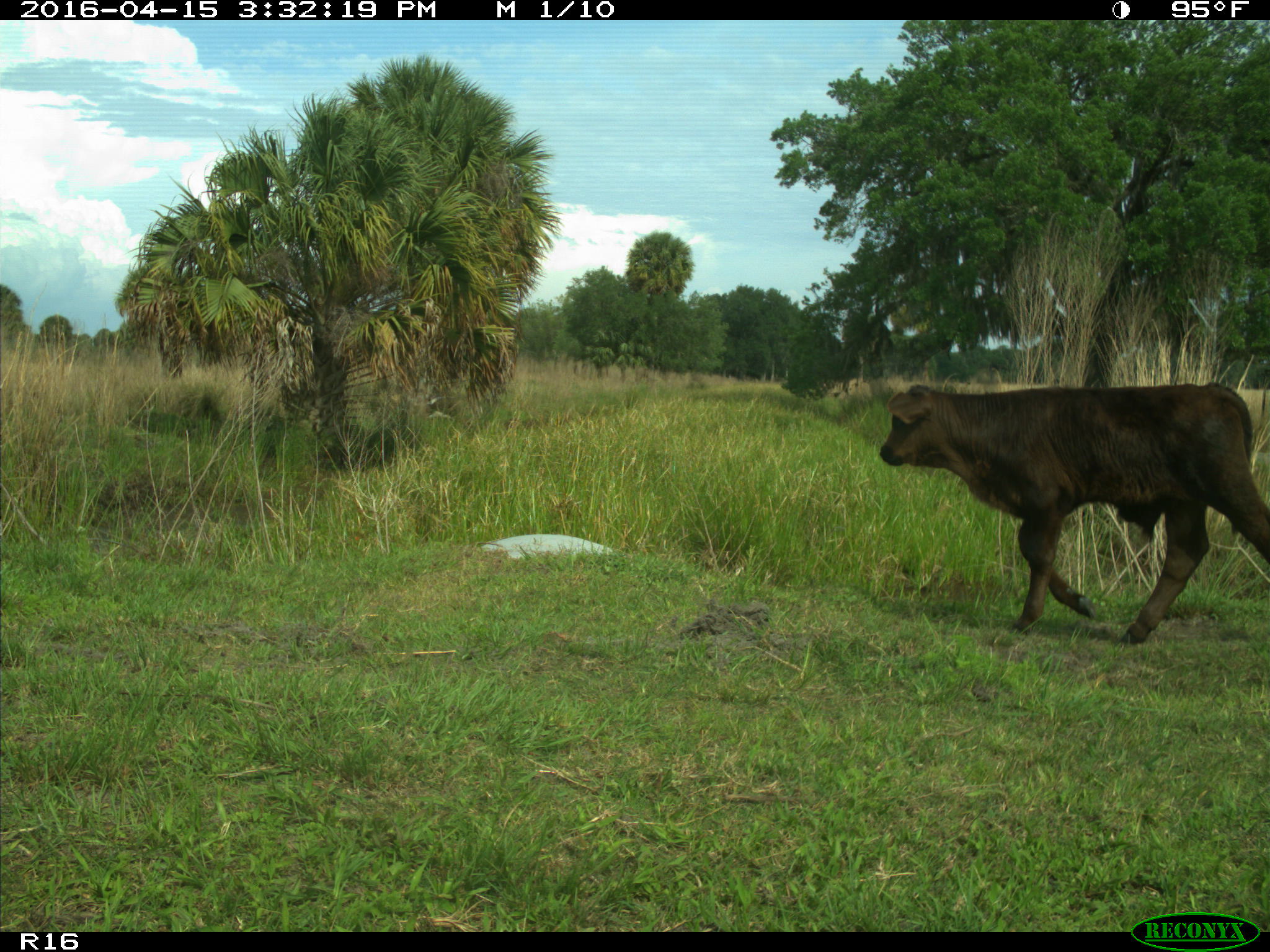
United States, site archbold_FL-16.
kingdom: Animalia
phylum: Chordata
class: Mammalia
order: Artiodactyla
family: Bovidae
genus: Bos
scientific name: Bos taurus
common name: domestic cow